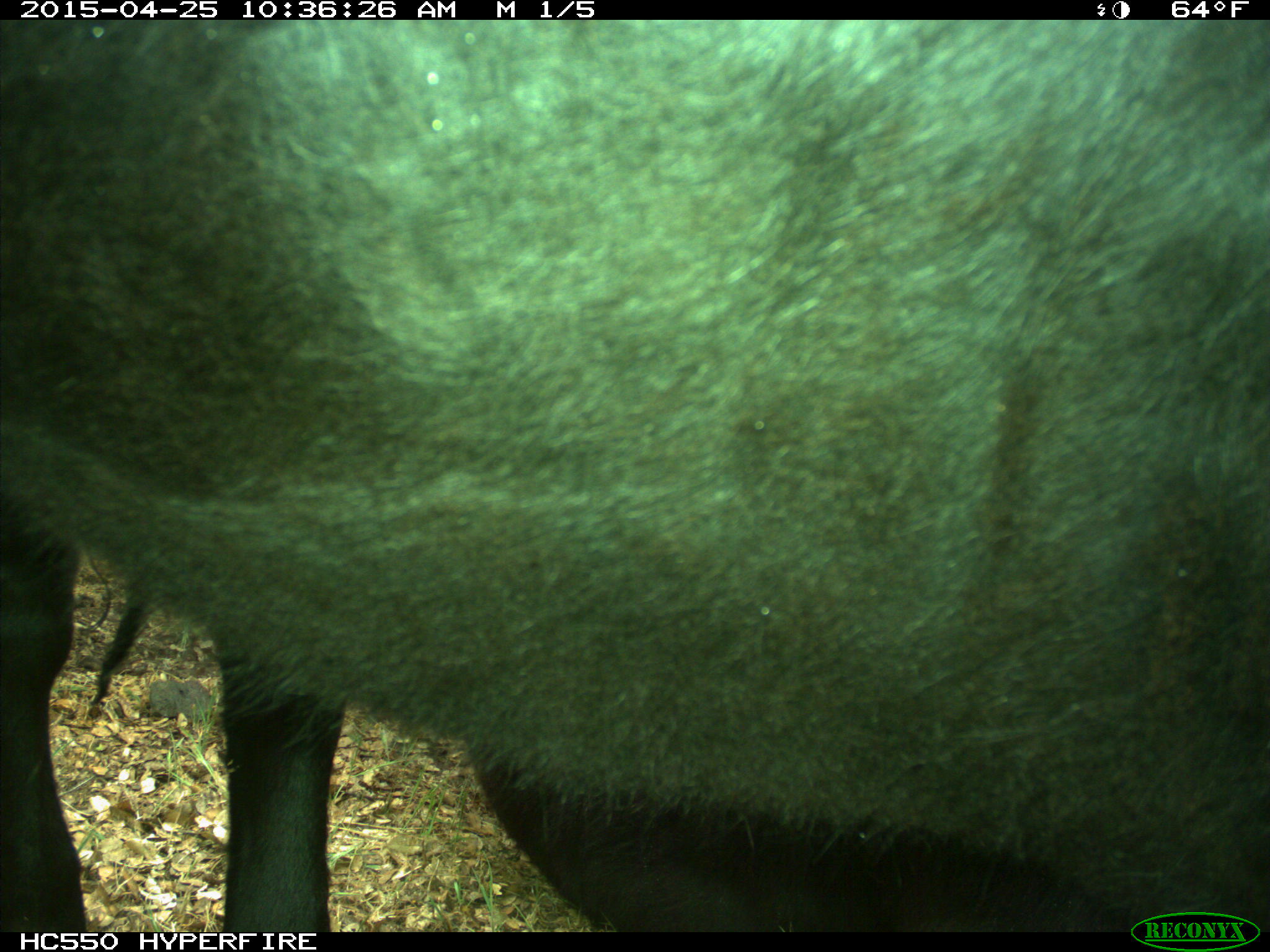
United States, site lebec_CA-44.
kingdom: Animalia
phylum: Chordata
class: Mammalia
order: Artiodactyla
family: Suidae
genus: Sus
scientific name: Sus scrofa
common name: wild boar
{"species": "Sus scrofa (wild boar)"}